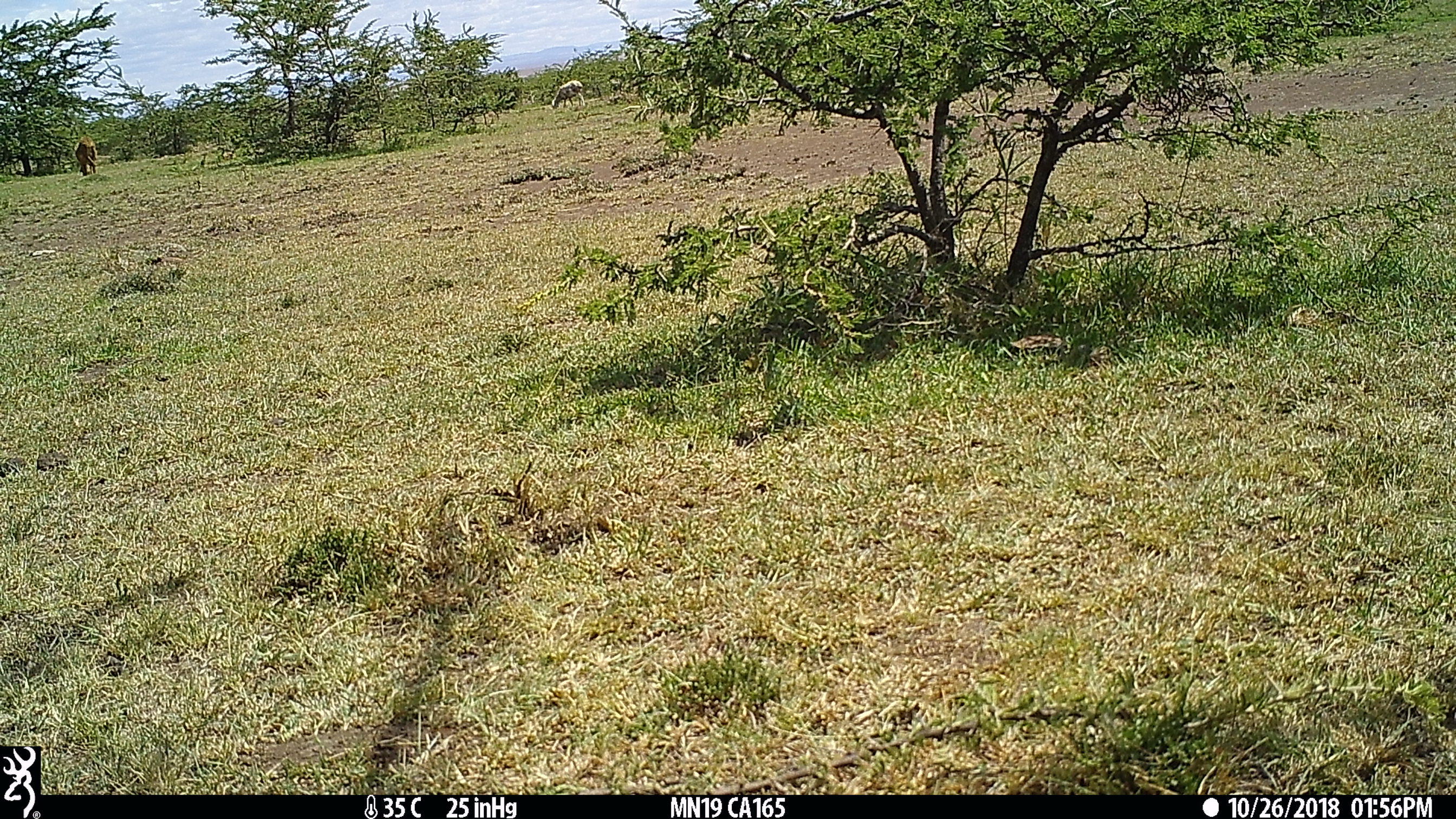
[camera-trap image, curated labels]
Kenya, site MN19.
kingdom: Animalia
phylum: Chordata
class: Mammalia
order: Artiodactyla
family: Bovidae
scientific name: Bovidae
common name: sheep or goat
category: shoat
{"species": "shoat (sheep or goat) (Bovidae)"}